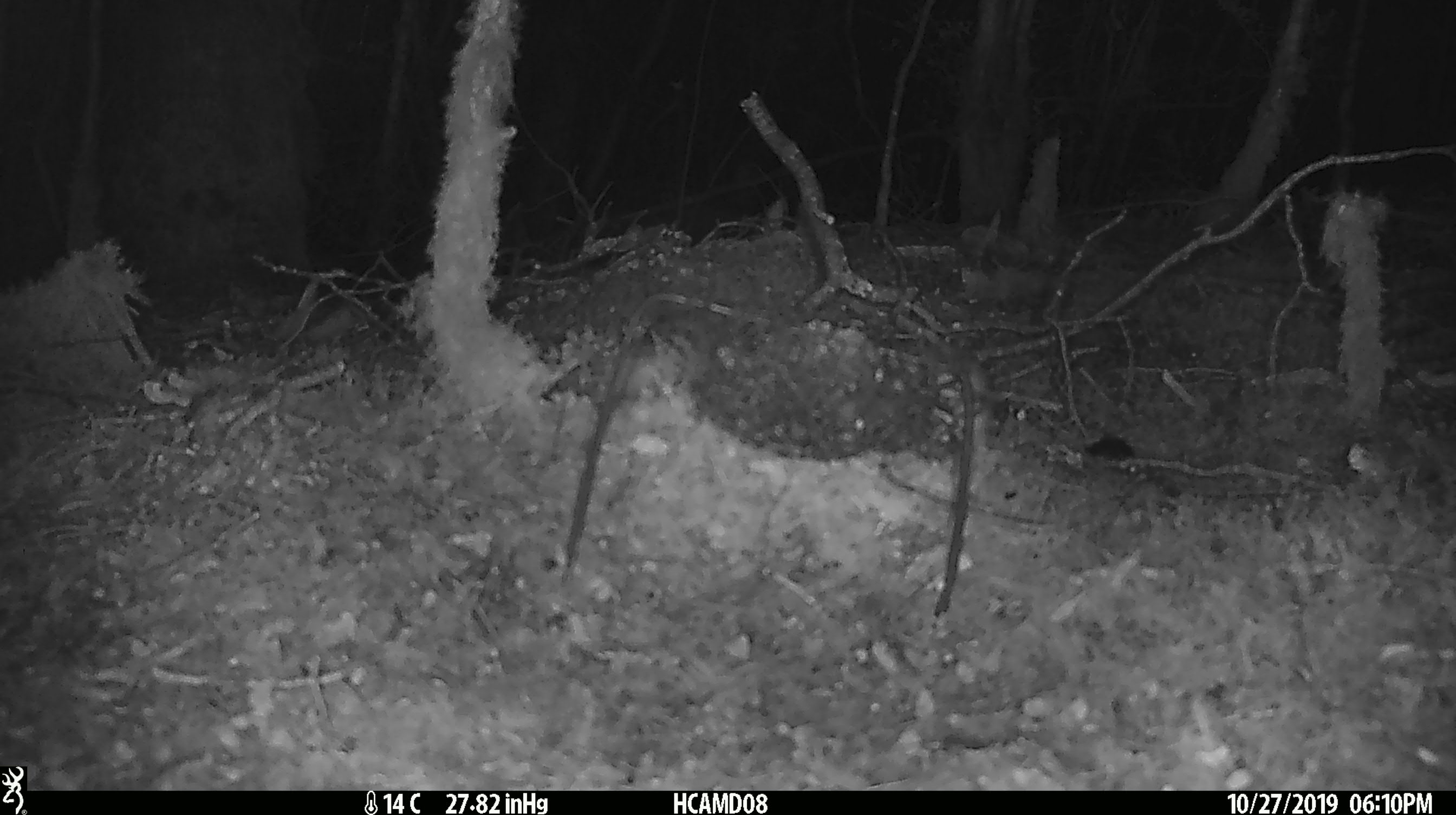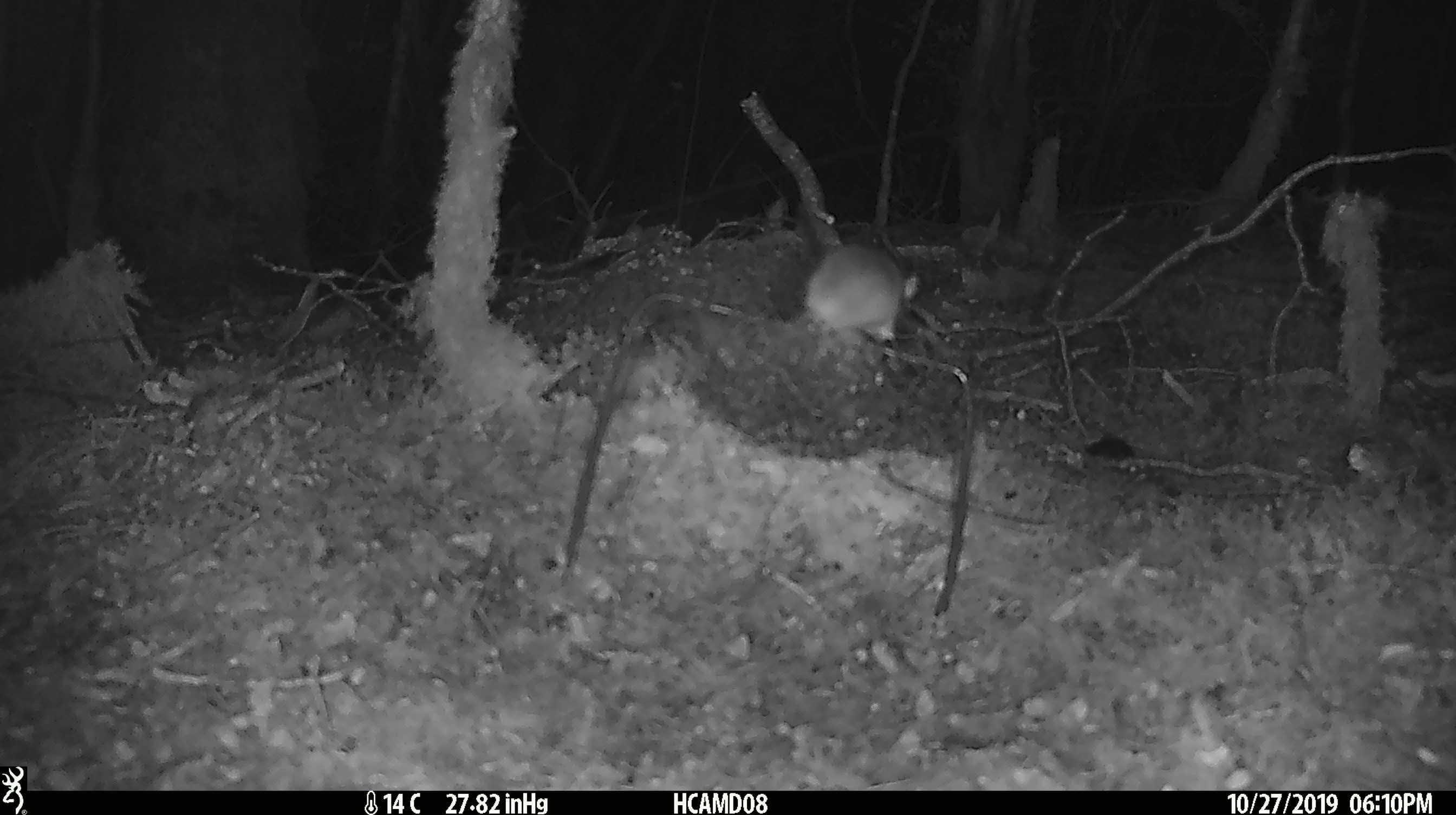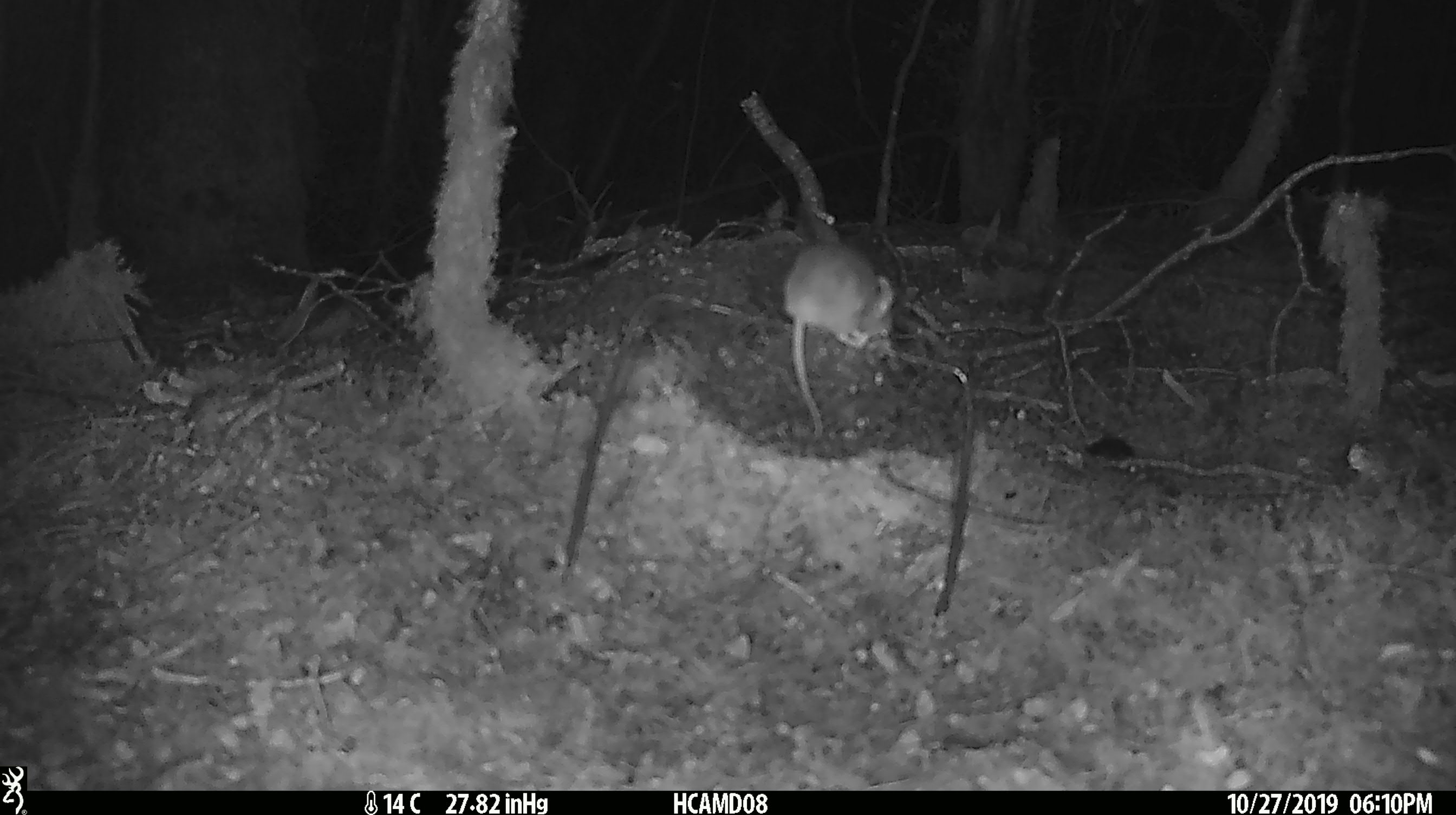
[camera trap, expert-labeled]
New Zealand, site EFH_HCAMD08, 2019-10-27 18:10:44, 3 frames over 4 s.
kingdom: Animalia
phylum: Chordata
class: Mammalia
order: Rodentia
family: Muridae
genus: Mus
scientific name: Mus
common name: mouse